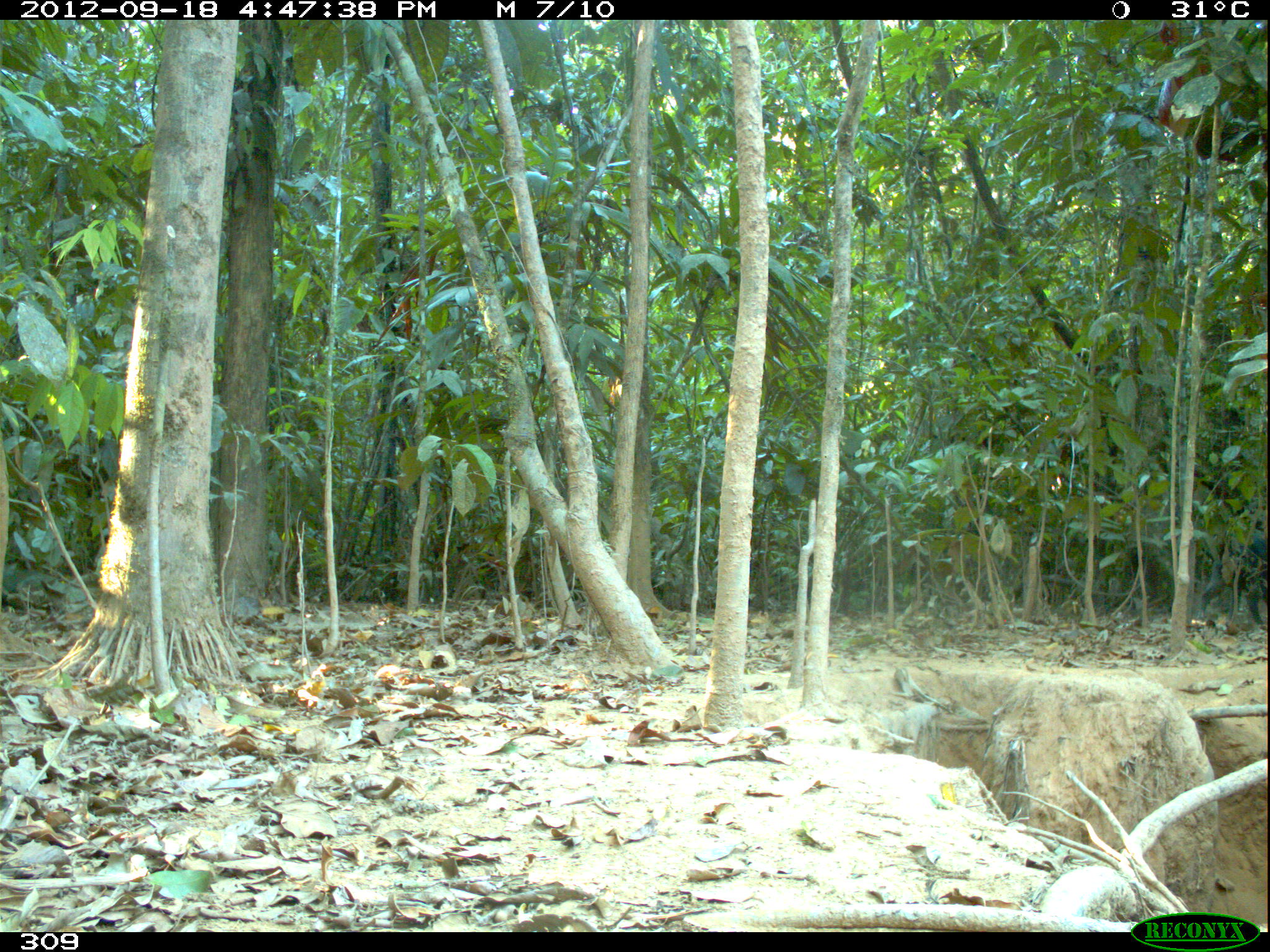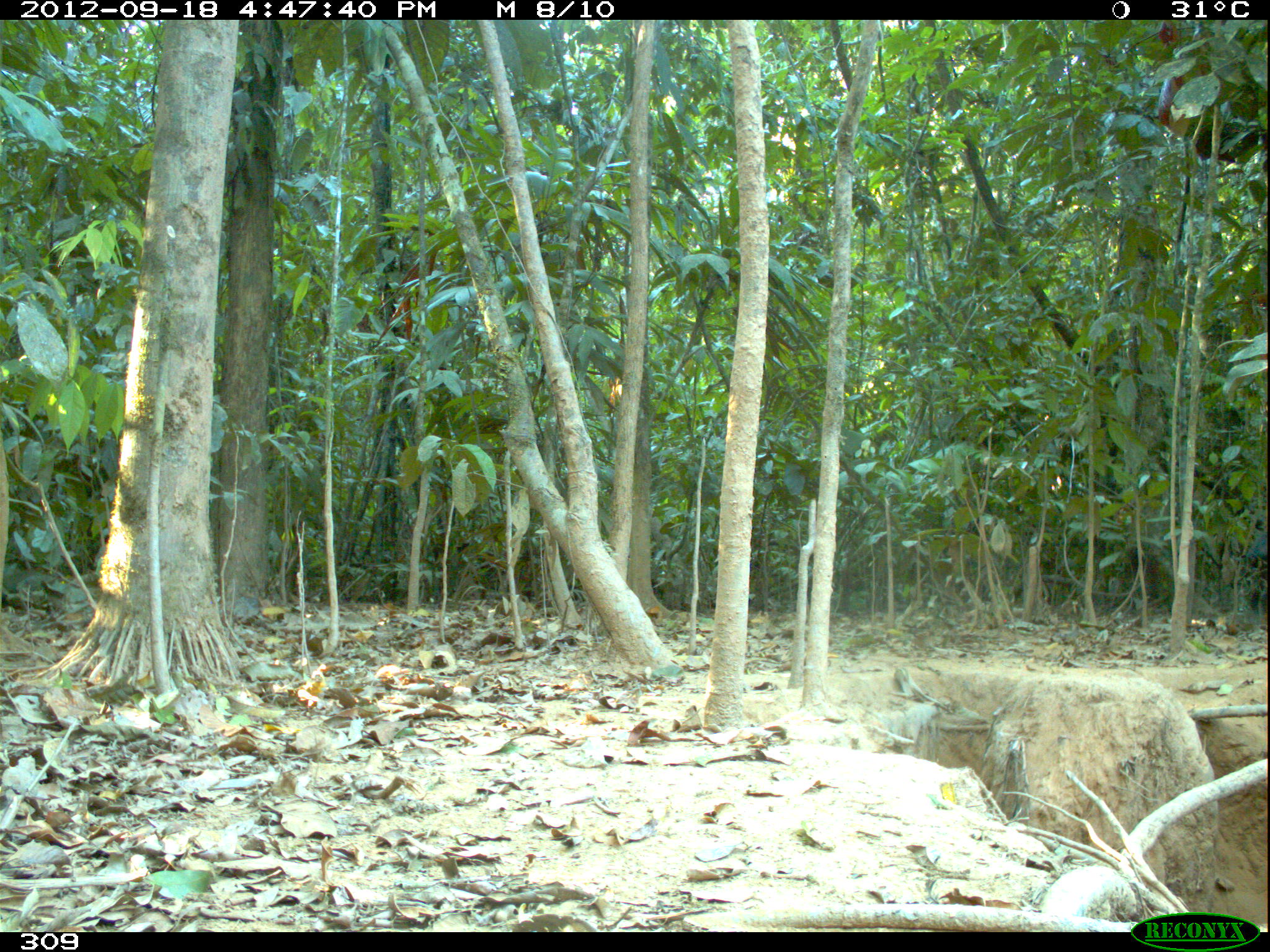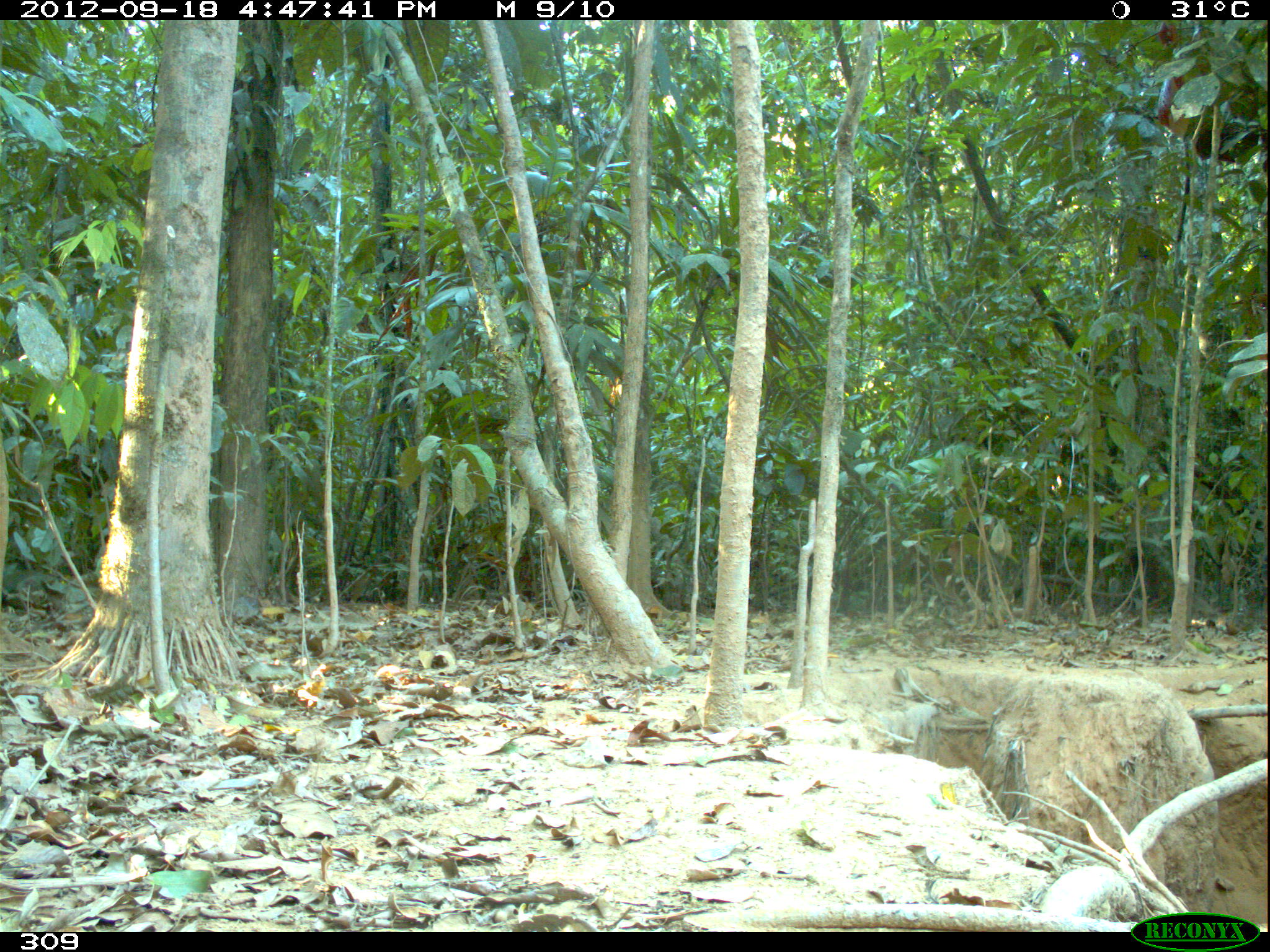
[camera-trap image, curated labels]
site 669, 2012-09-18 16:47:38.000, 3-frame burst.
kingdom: Animalia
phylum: Chordata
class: Mammalia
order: Artiodactyla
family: Tayassuidae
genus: Tayassu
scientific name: Tayassu pecari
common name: white-lipped peccary